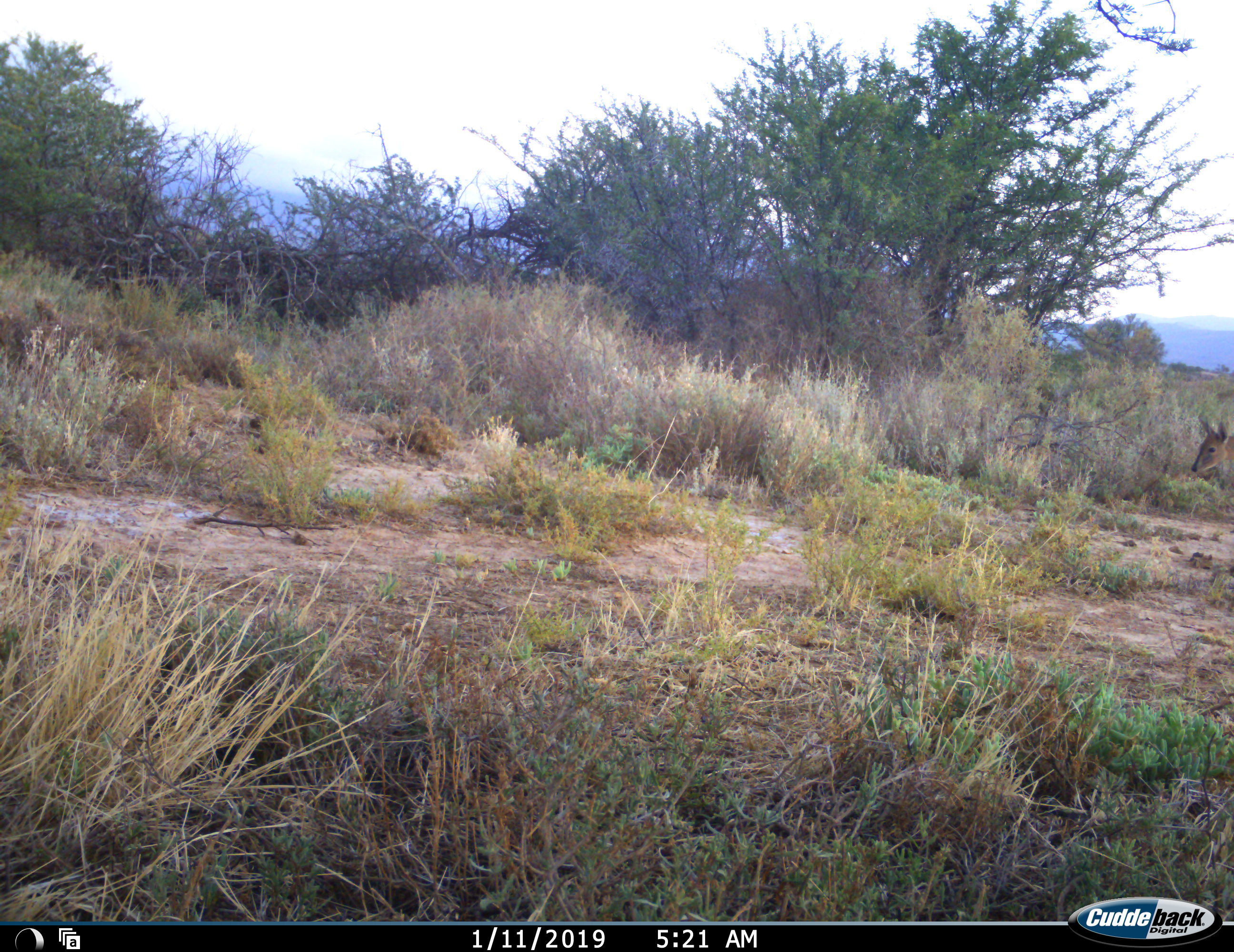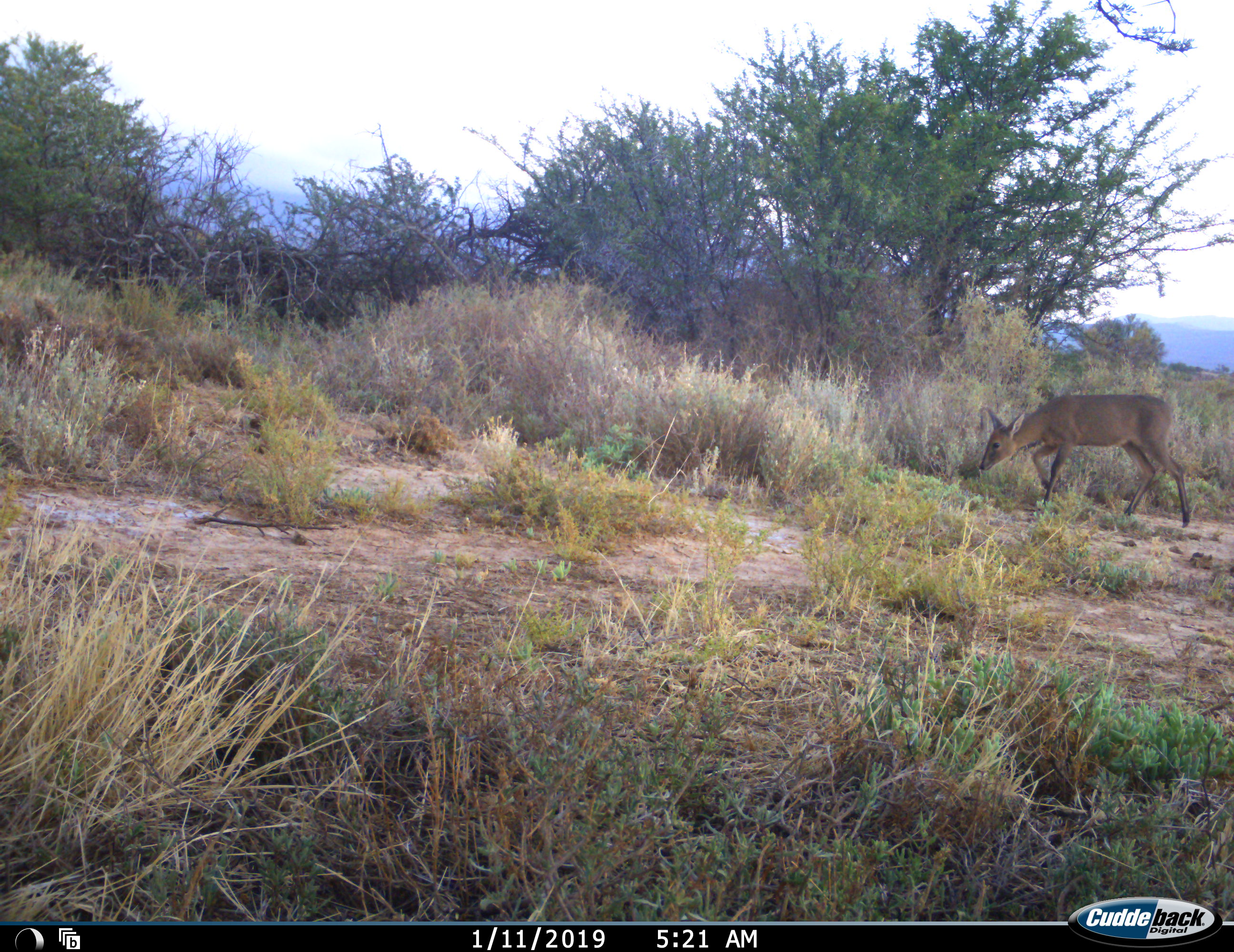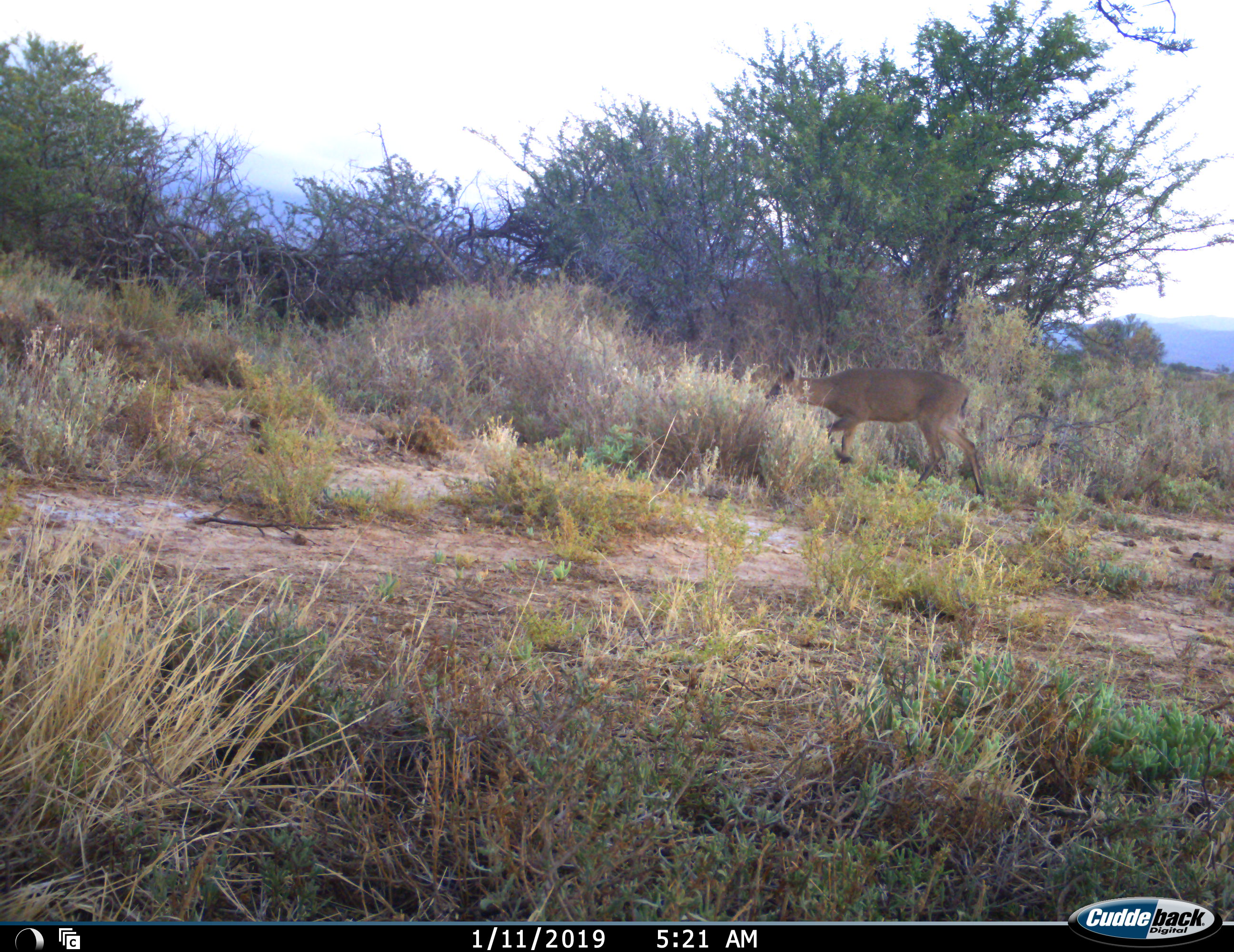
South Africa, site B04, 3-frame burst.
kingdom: Animalia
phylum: Chordata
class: Mammalia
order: Artiodactyla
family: Bovidae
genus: Sylvicapra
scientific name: Sylvicapra grimmia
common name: common grey duiker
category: duikercommongrey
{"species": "duikercommongrey (common grey duiker) (Sylvicapra grimmia)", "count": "1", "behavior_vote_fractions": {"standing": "0%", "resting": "0%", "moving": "100%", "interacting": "0%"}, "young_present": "0%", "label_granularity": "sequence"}